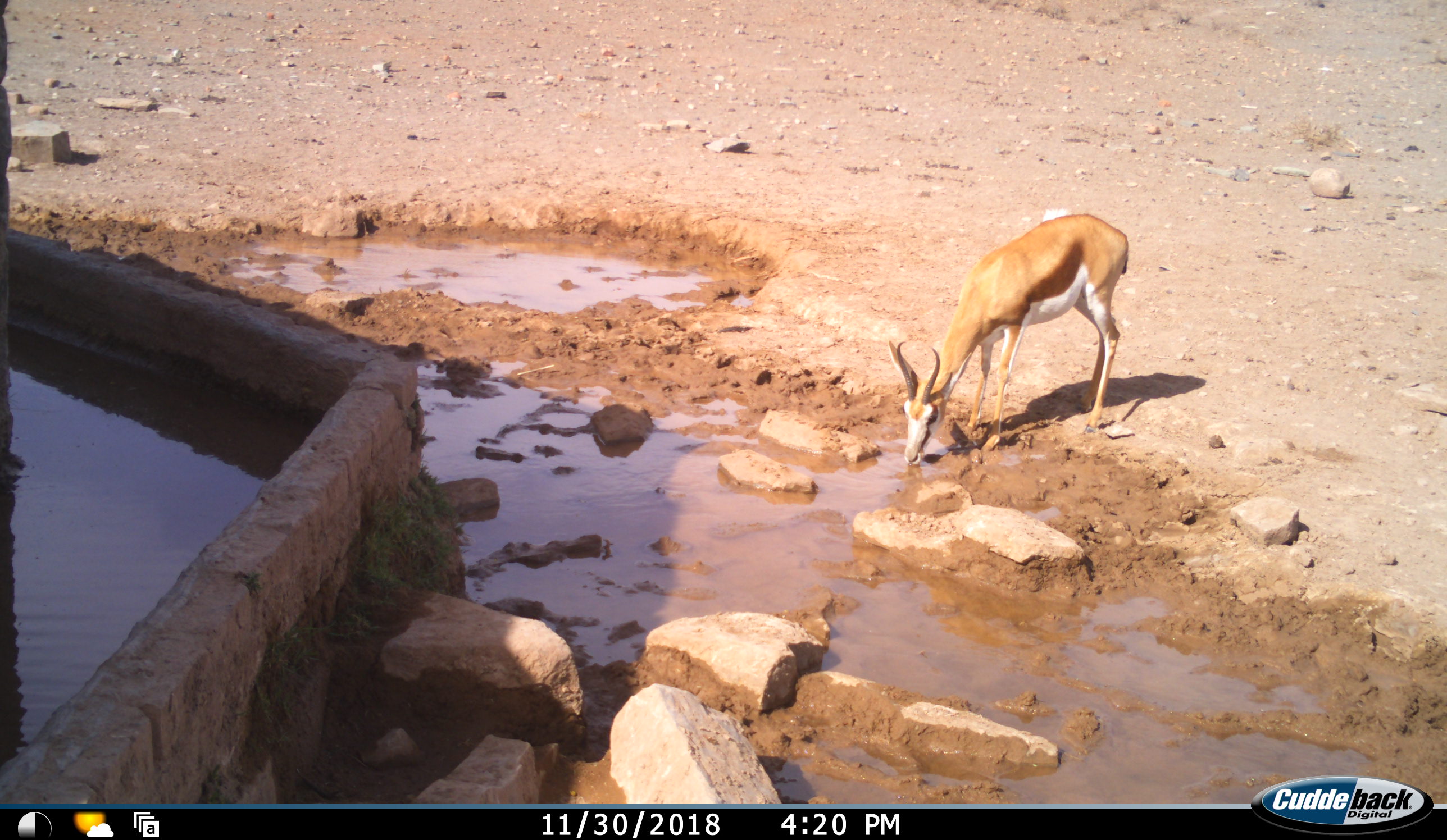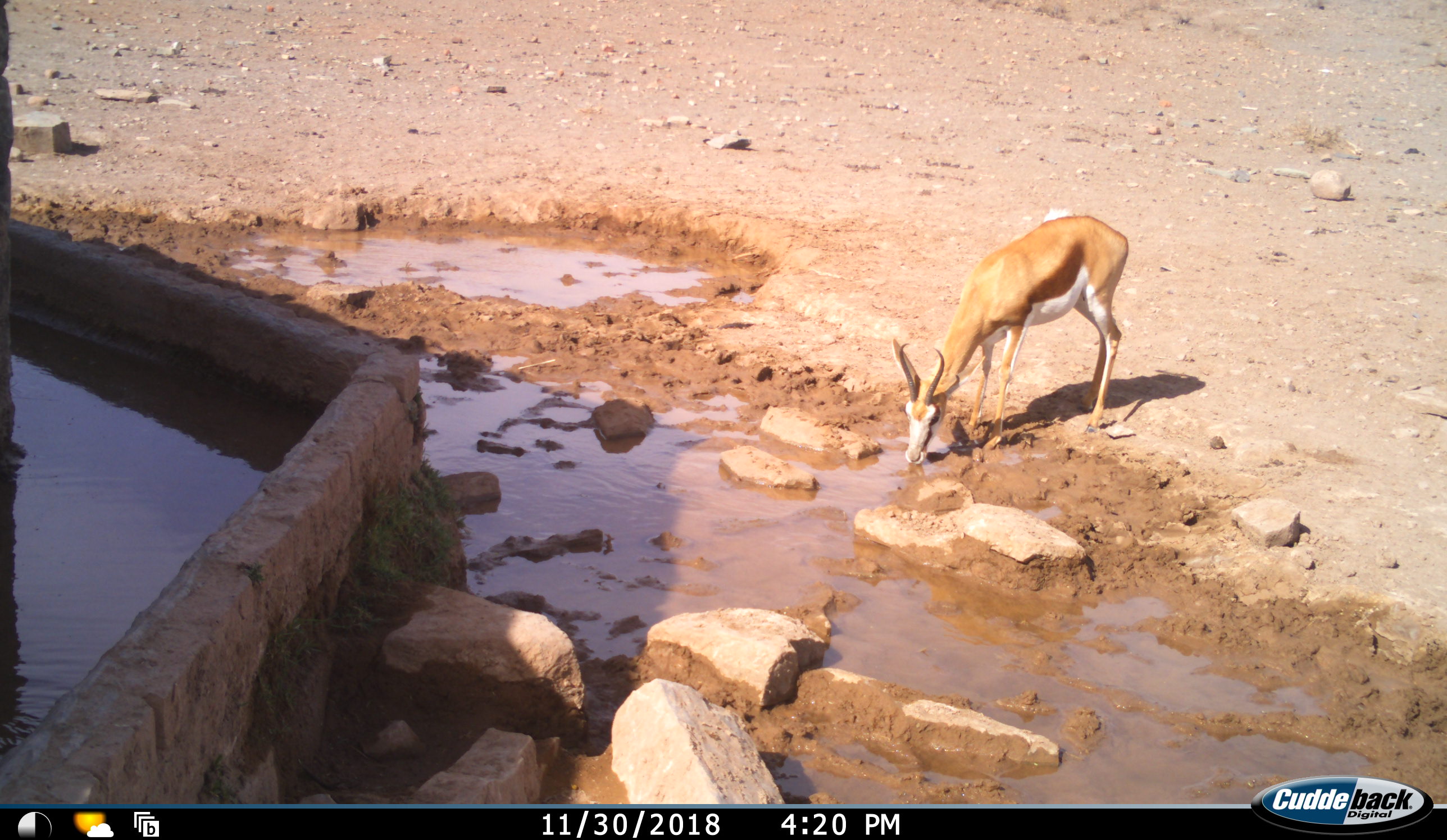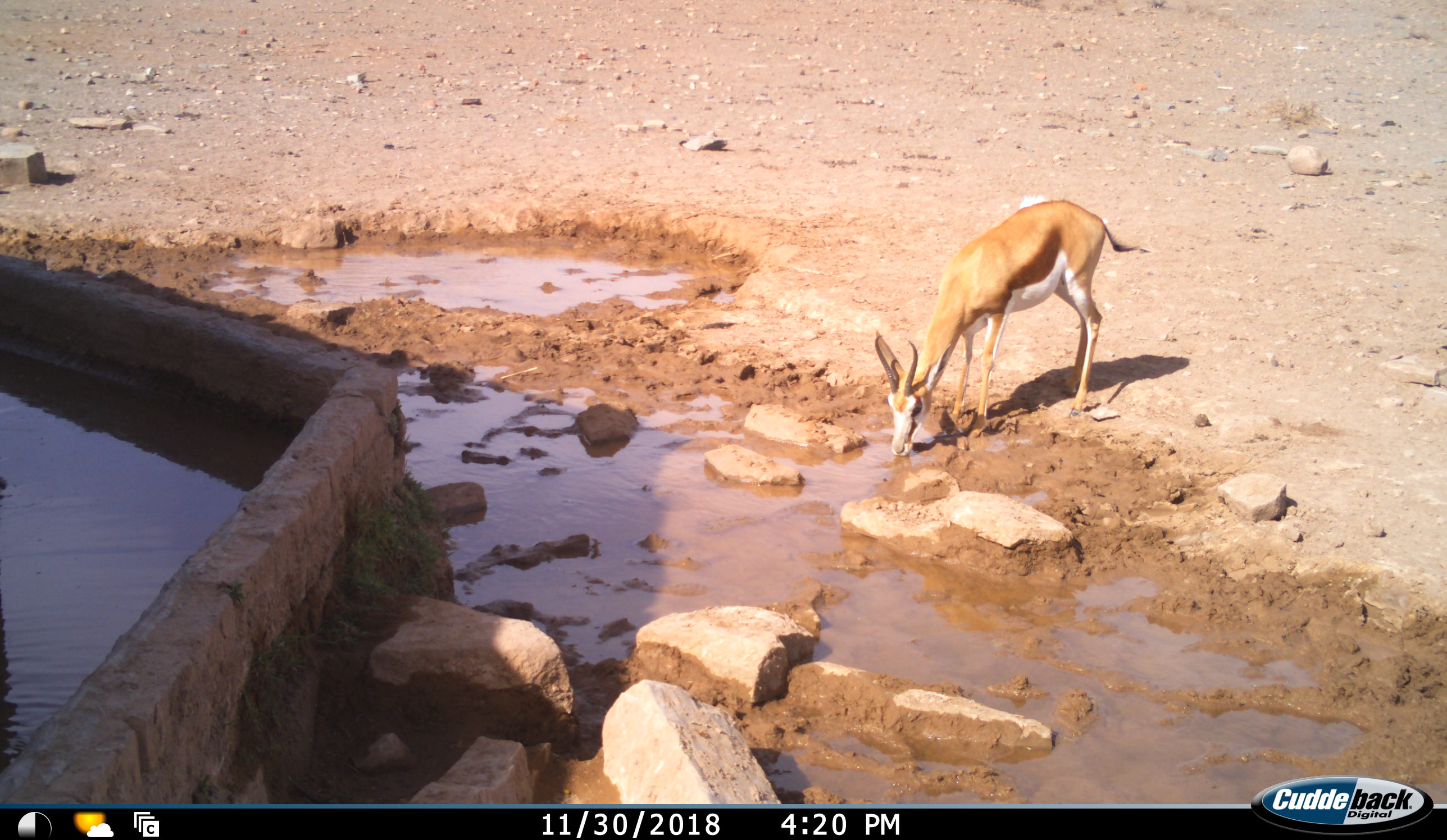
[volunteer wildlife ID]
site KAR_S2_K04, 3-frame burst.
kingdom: Animalia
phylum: Chordata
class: Mammalia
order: Artiodactyla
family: Bovidae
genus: Antidorcas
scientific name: Antidorcas marsupialis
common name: springbok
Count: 1.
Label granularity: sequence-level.